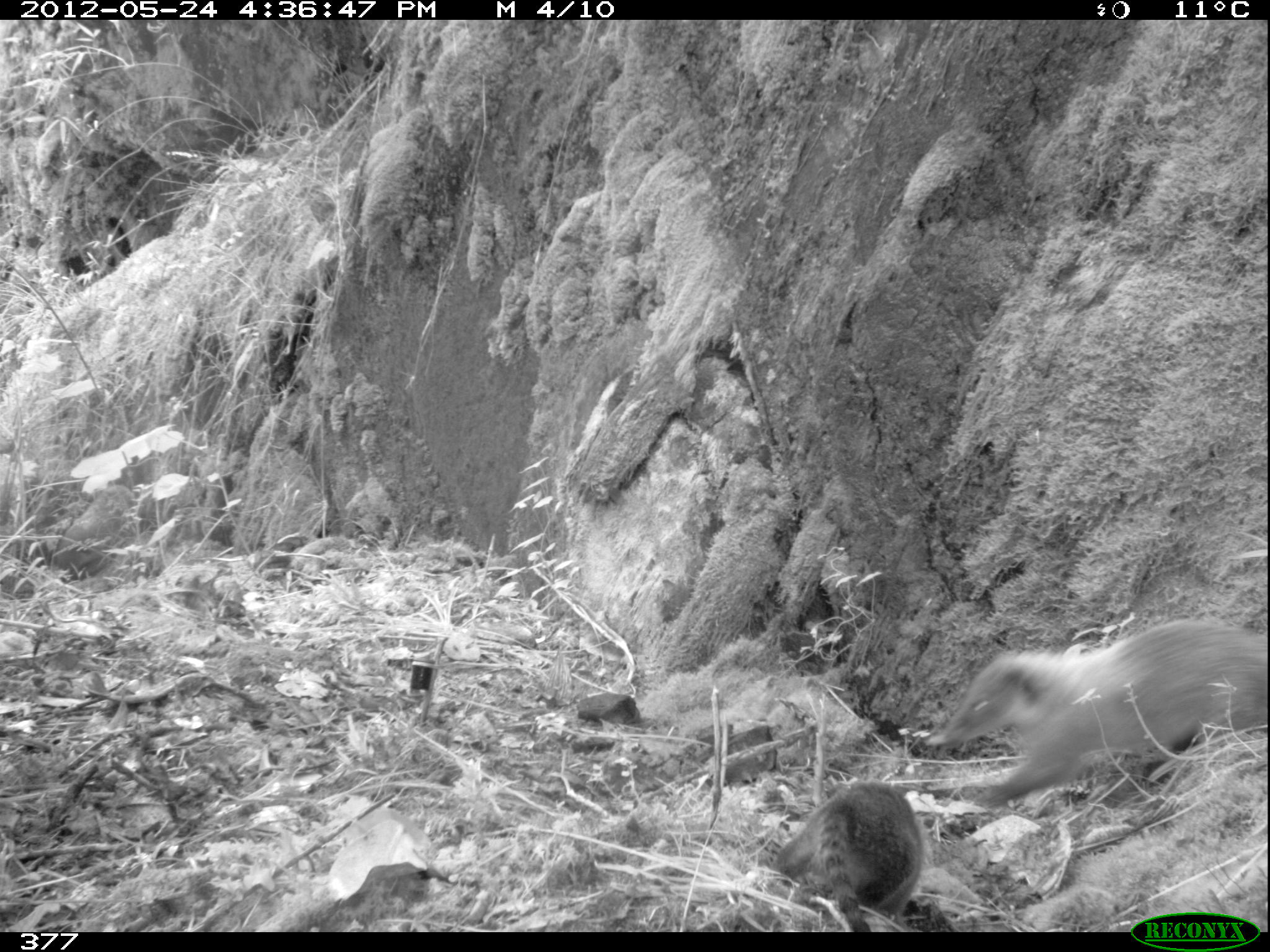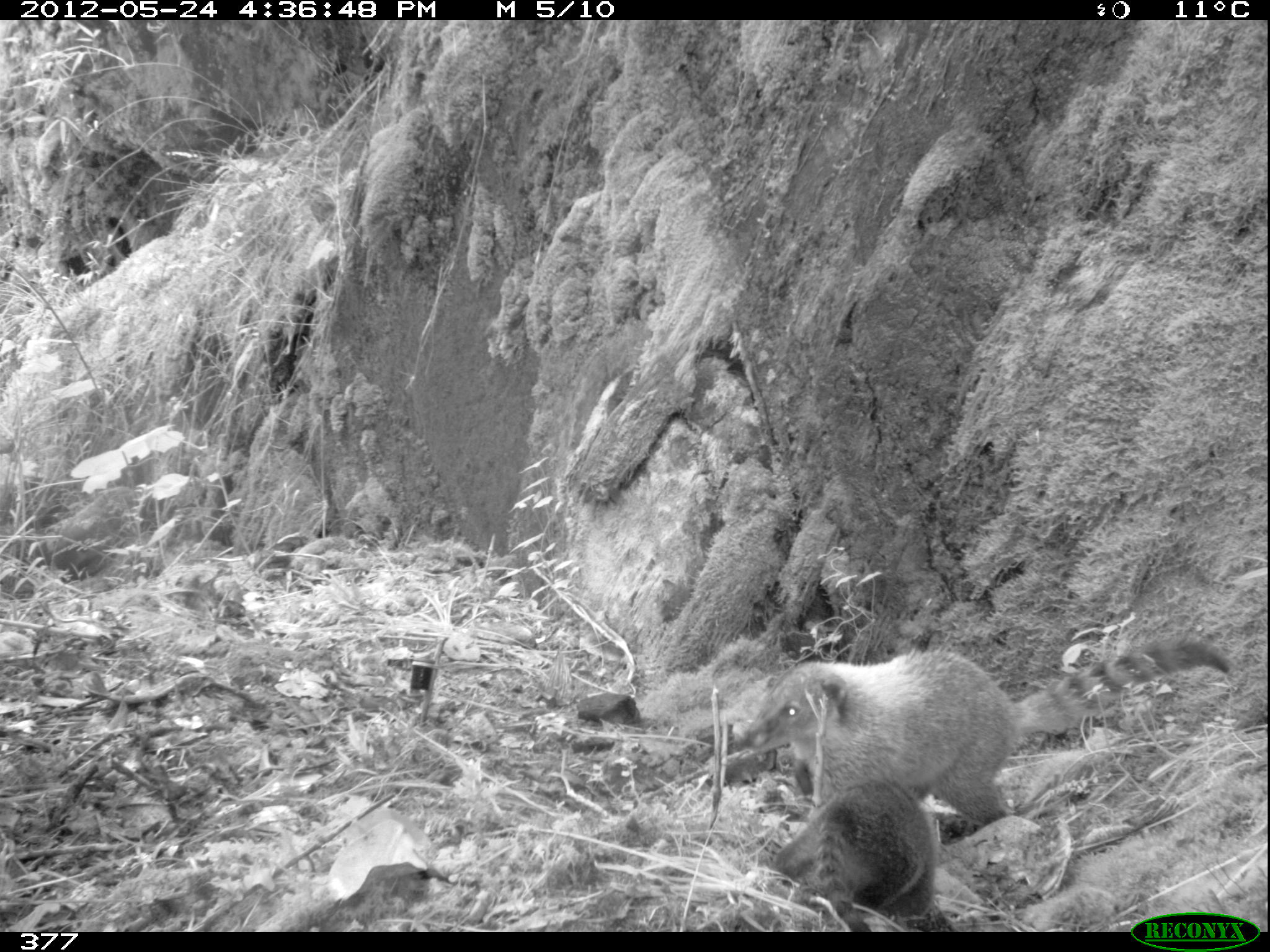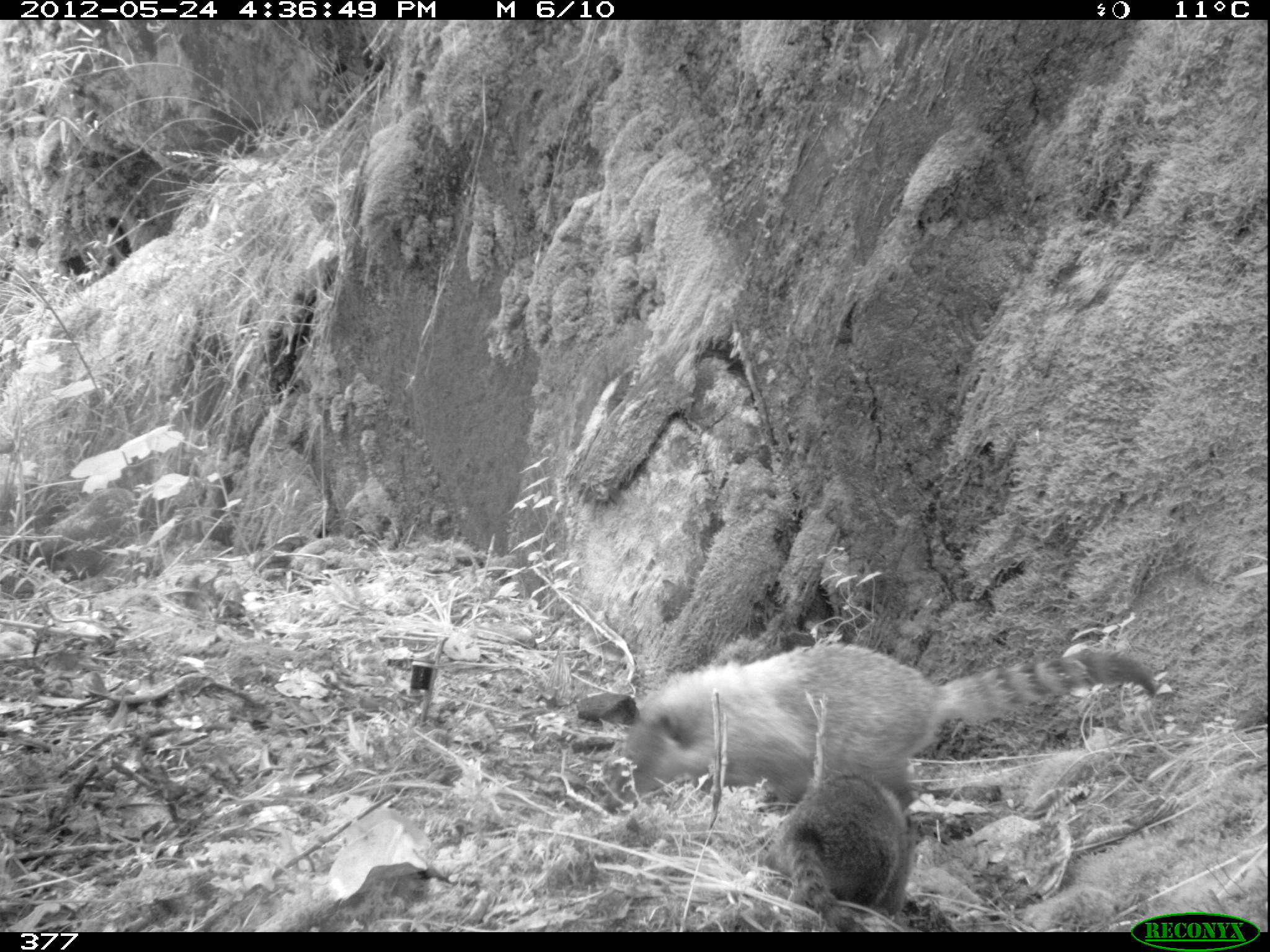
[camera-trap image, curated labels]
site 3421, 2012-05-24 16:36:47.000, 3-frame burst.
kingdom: Animalia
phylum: Chordata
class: Mammalia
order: Carnivora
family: Procyonidae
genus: Nasua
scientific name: Nasua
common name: coatis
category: unknown coati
Unknown coati (coatis) (Nasua).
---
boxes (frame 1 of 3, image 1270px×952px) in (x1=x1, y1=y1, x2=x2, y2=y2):
unknown coati: (x1=923, y1=618, x2=1265, y2=807); (x1=769, y1=778, x2=923, y2=932)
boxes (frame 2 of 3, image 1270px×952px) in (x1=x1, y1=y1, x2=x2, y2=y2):
unknown coati: (x1=737, y1=636, x2=1230, y2=819); (x1=768, y1=780, x2=936, y2=929)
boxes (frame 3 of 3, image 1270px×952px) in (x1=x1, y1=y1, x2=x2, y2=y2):
unknown coati: (x1=603, y1=643, x2=1156, y2=802); (x1=769, y1=769, x2=912, y2=928)